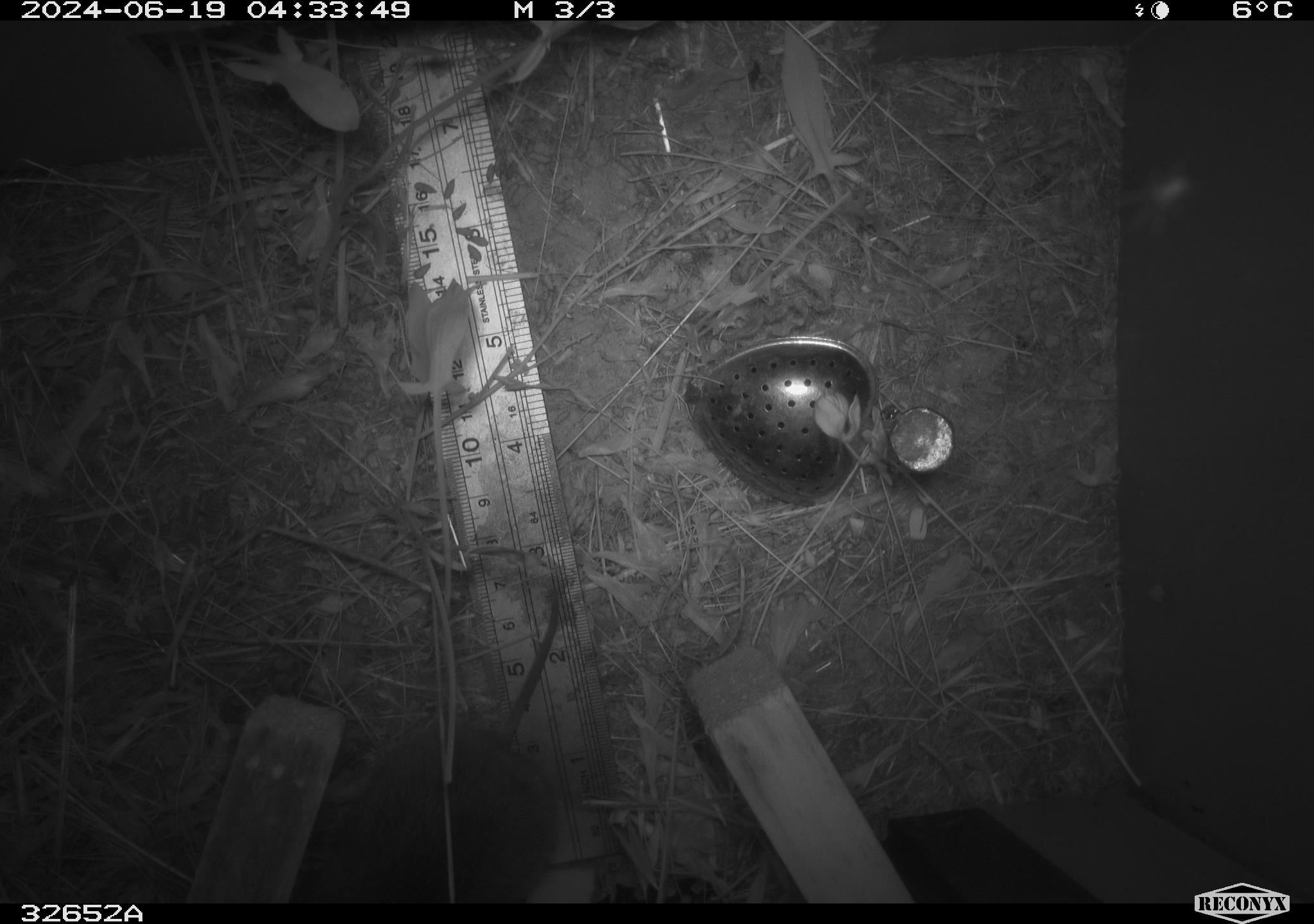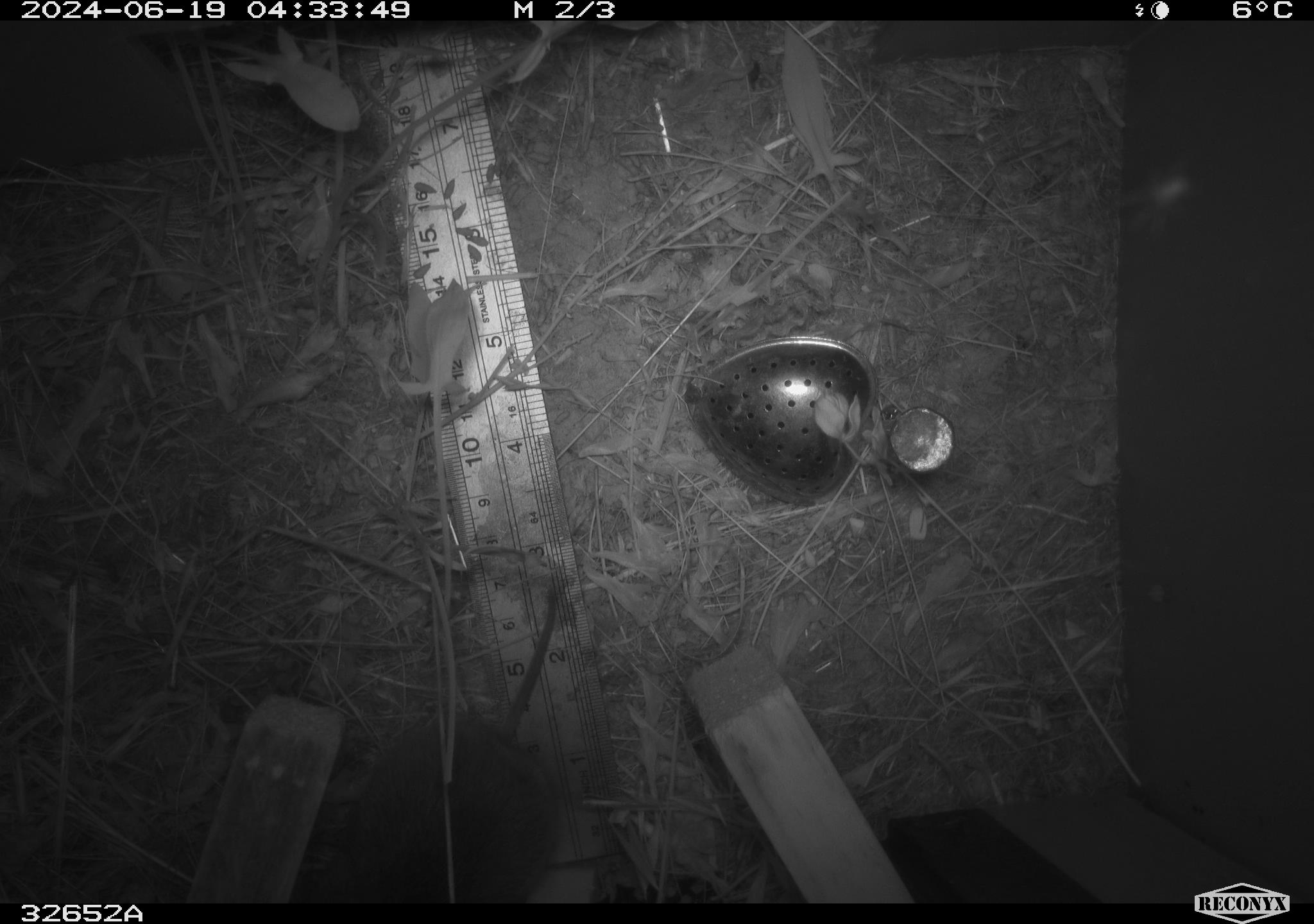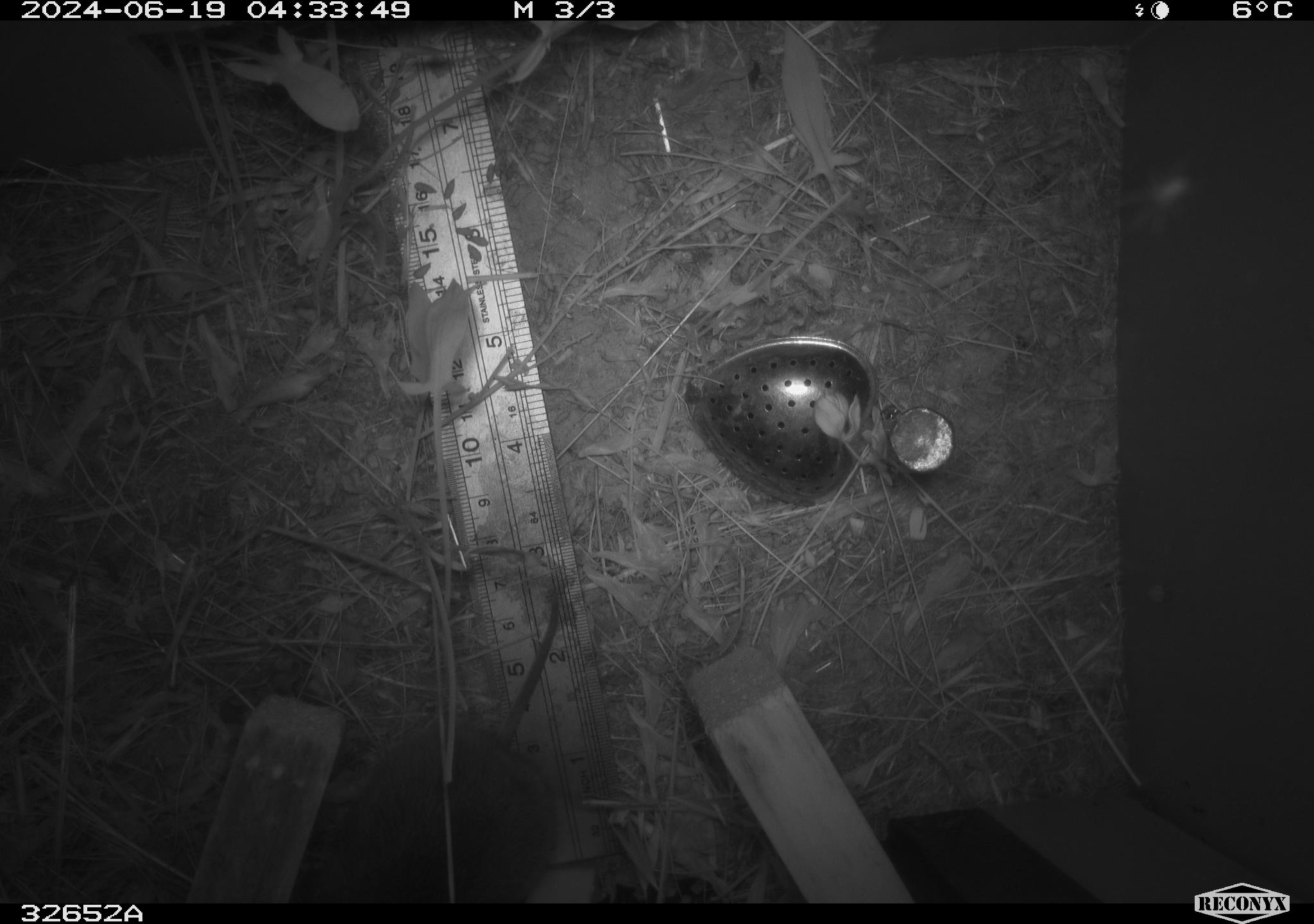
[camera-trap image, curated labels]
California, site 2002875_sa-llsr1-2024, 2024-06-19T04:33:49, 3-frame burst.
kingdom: Animalia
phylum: Chordata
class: Mammalia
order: Rodentia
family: Cricetidae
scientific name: Arvicolinae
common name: voles, lemmings, and muskrats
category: arvicolinae subfamily